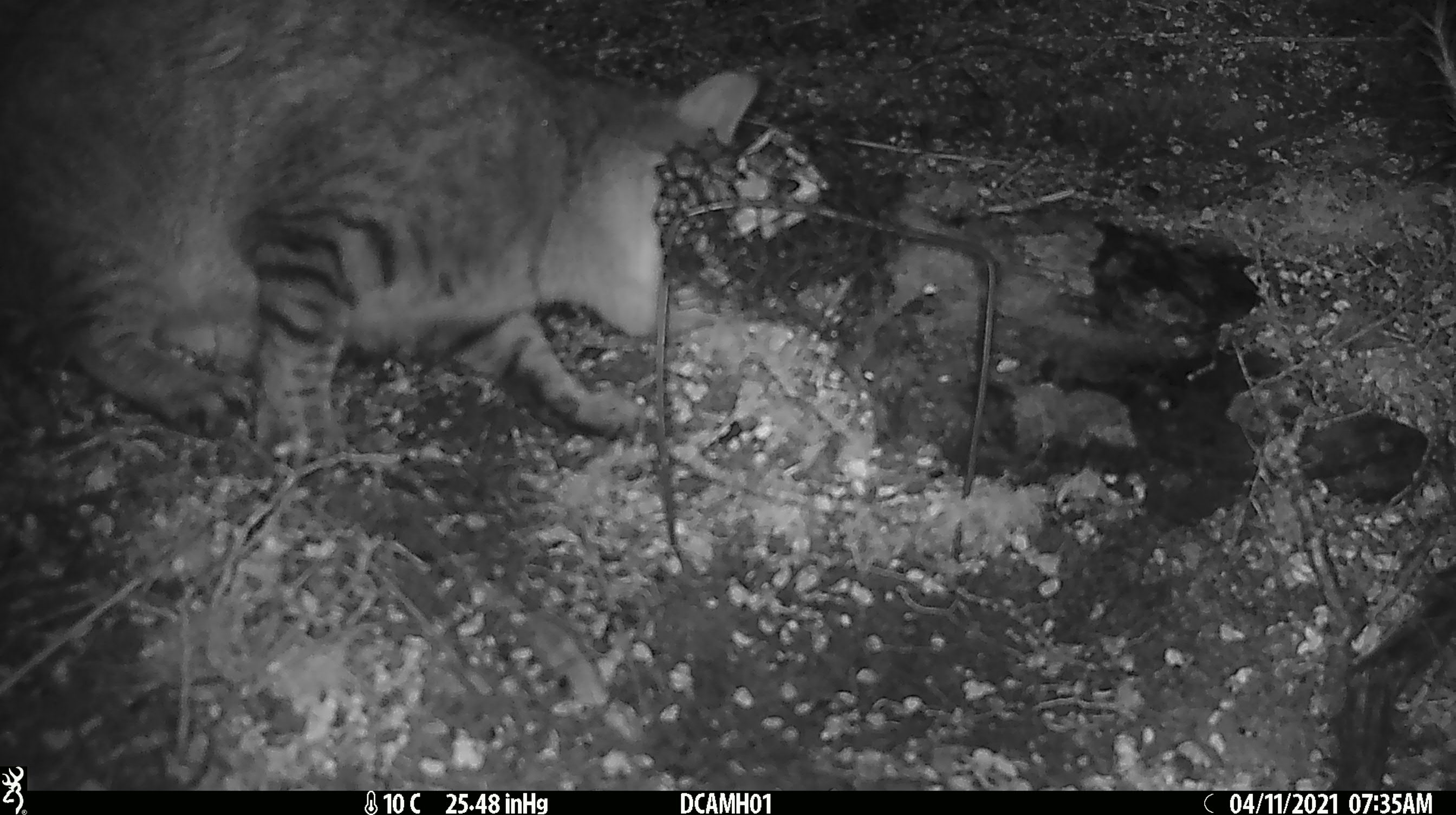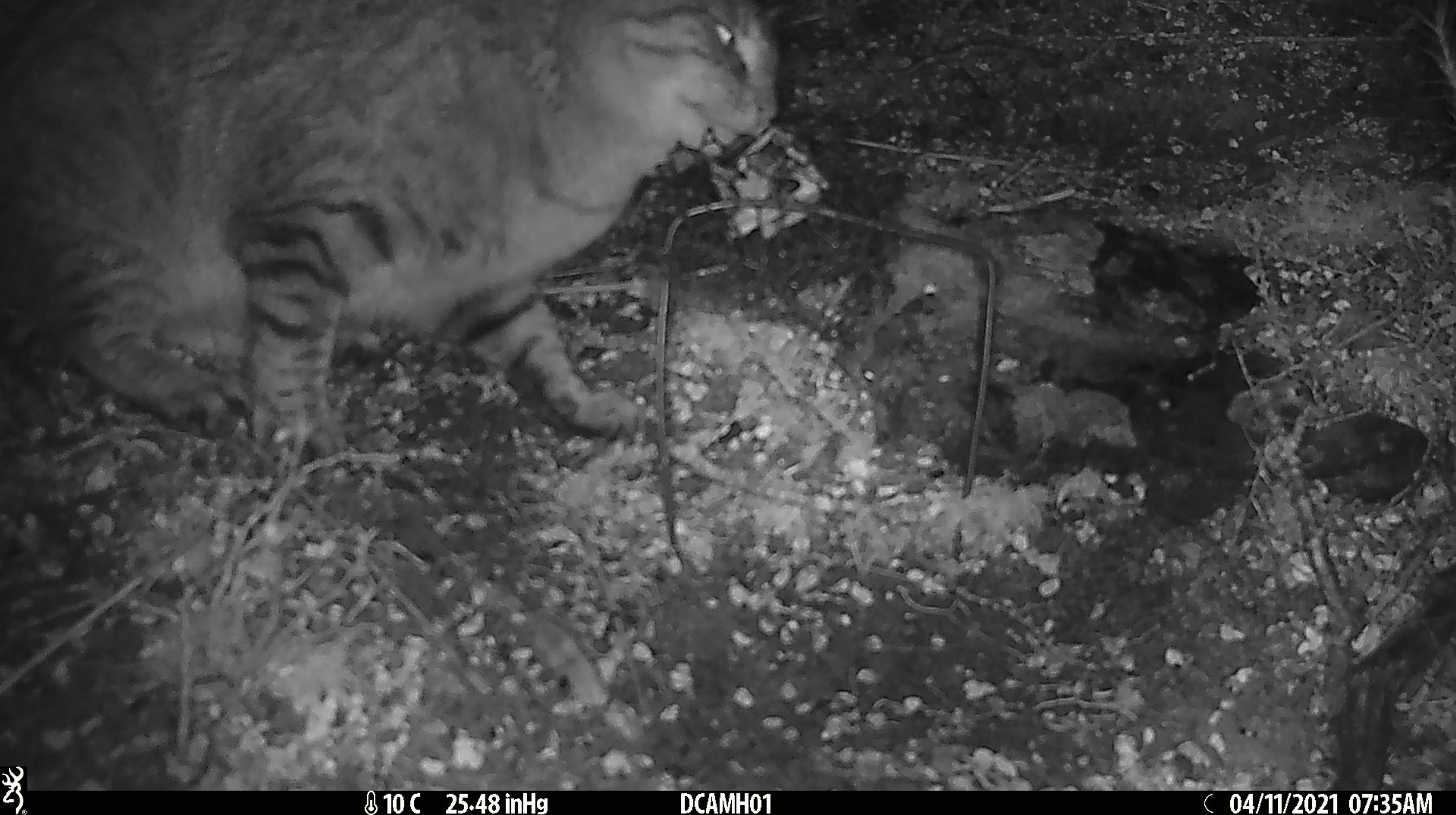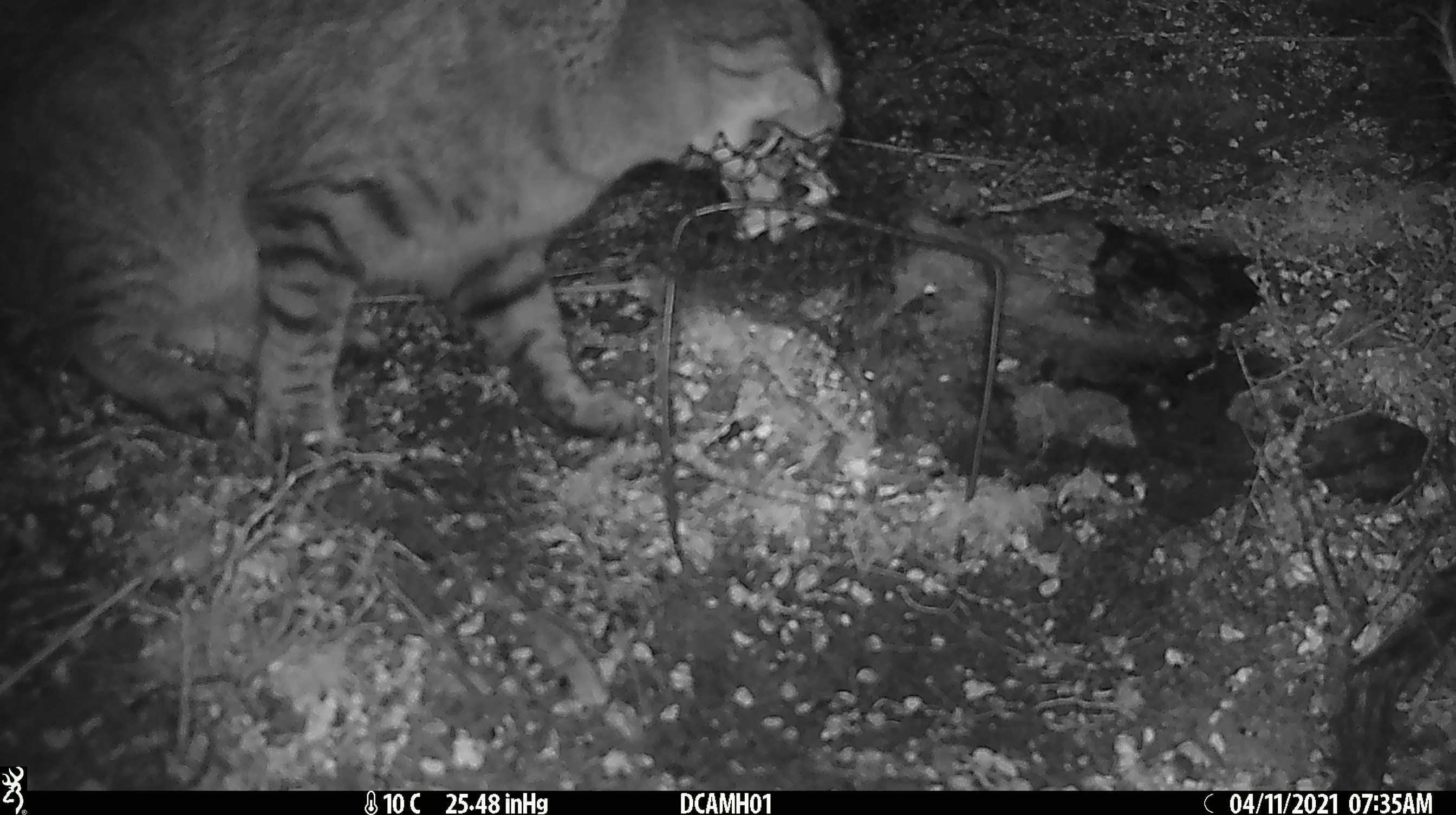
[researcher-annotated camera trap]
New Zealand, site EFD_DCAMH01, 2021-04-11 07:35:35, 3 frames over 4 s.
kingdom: Animalia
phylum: Chordata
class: Mammalia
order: Carnivora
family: Felidae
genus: Felis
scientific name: Felis catus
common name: domestic cat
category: cat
Cat (domestic cat) (Felis catus).